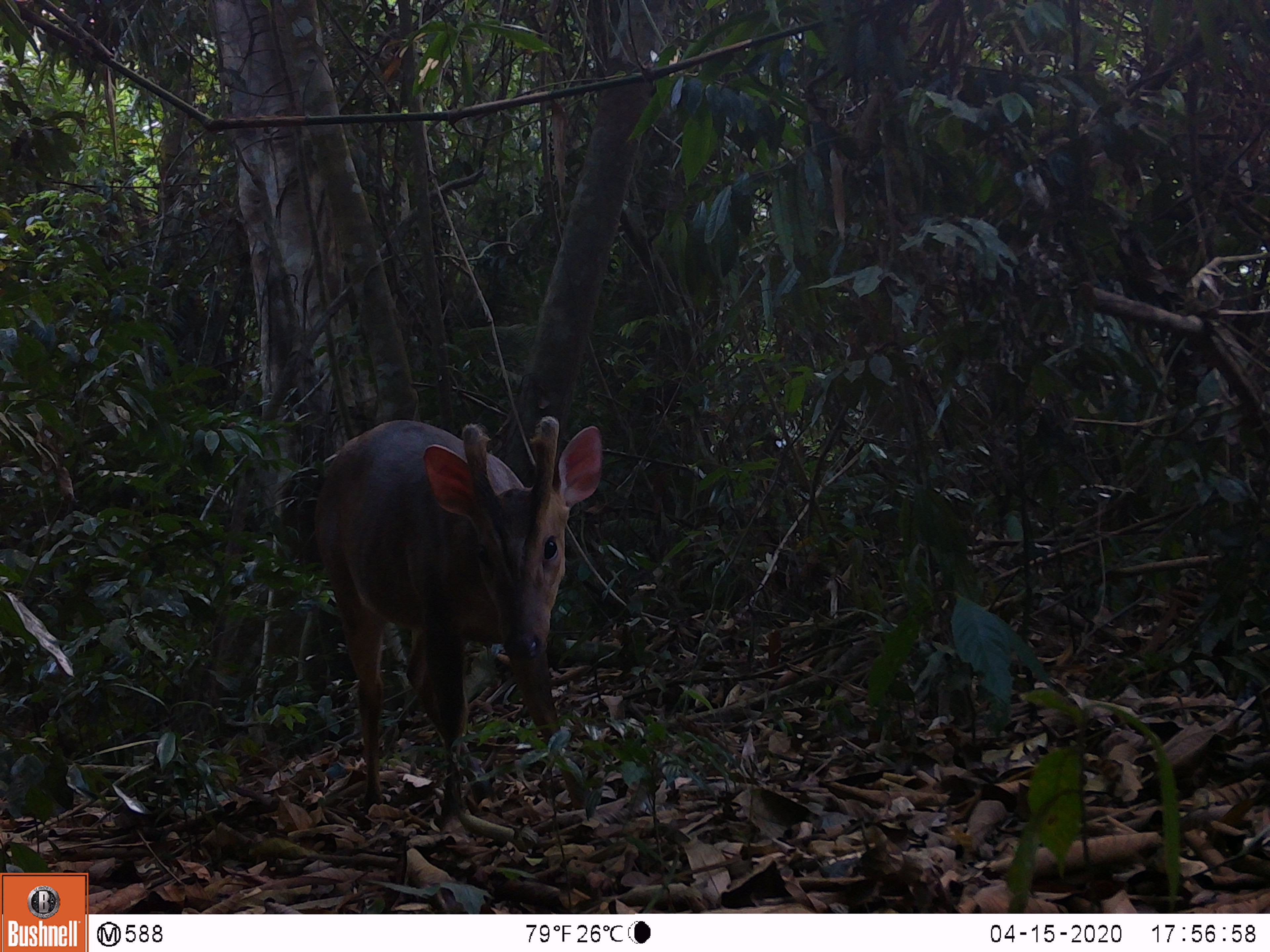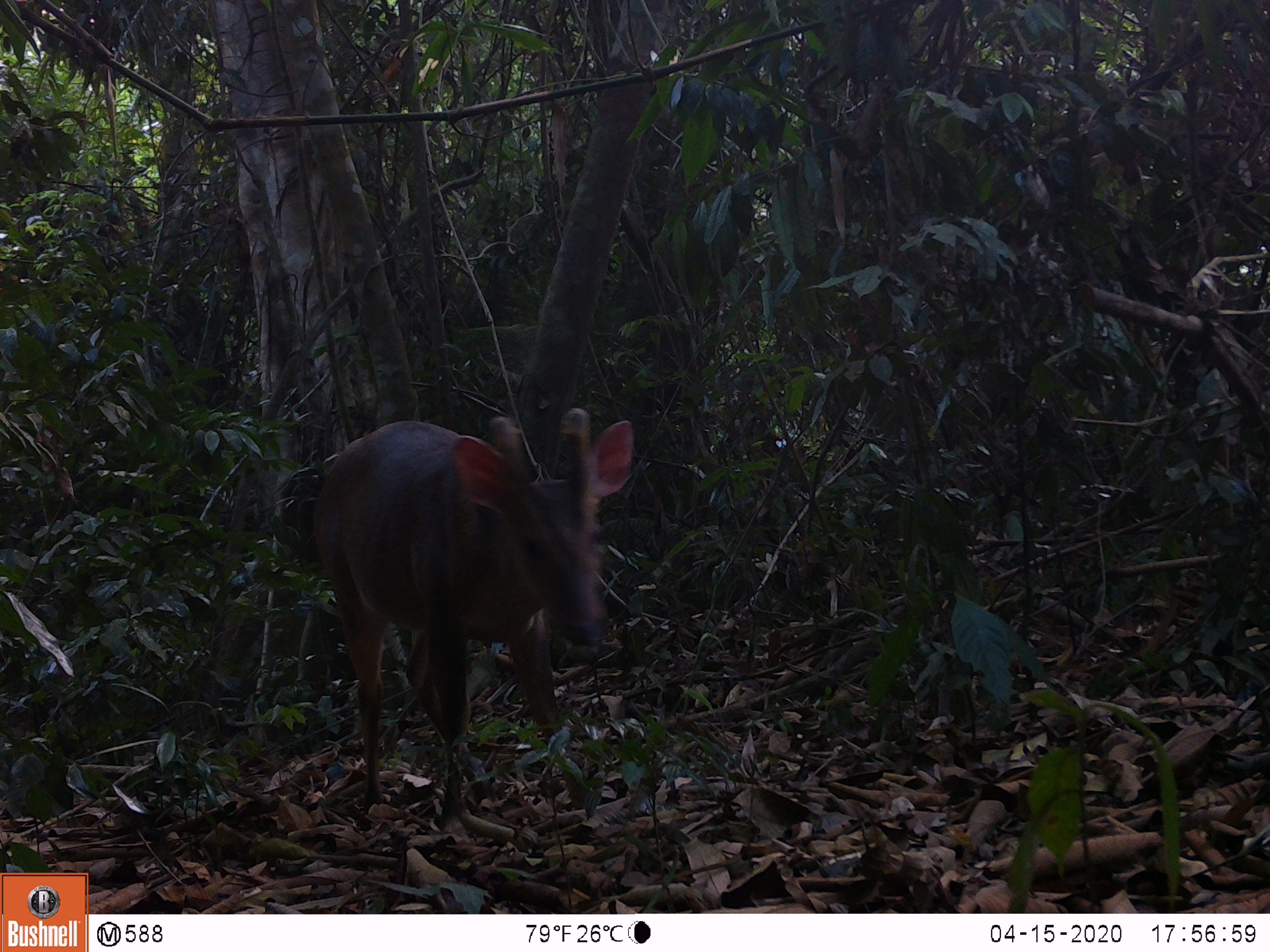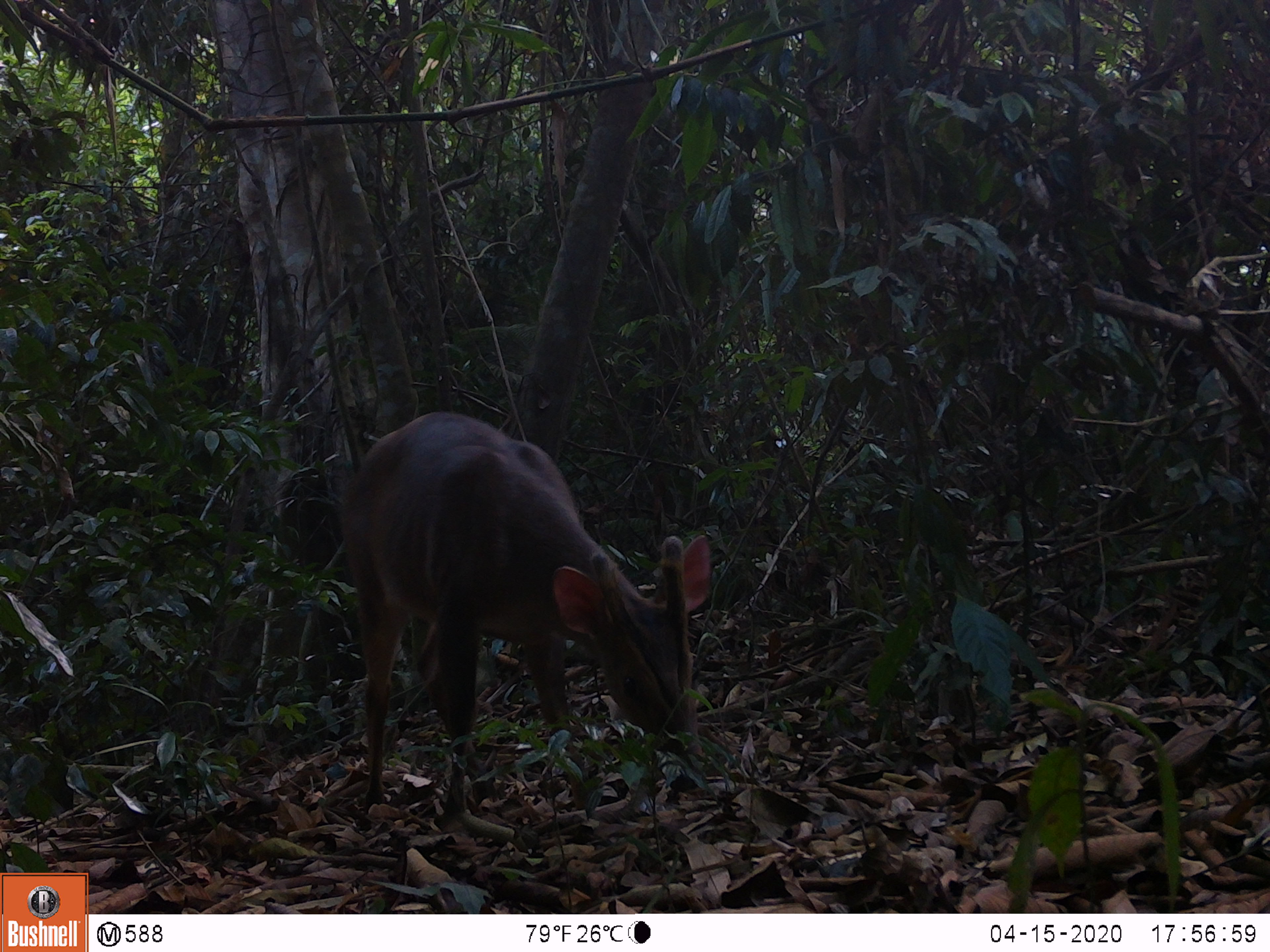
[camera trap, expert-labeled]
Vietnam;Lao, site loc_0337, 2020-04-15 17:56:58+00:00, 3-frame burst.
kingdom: Animalia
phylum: Chordata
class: Mammalia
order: Artiodactyla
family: Cervidae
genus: Muntiacus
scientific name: Muntiacus vuquangensis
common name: large-antlered muntjac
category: large antlered muntjac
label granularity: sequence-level